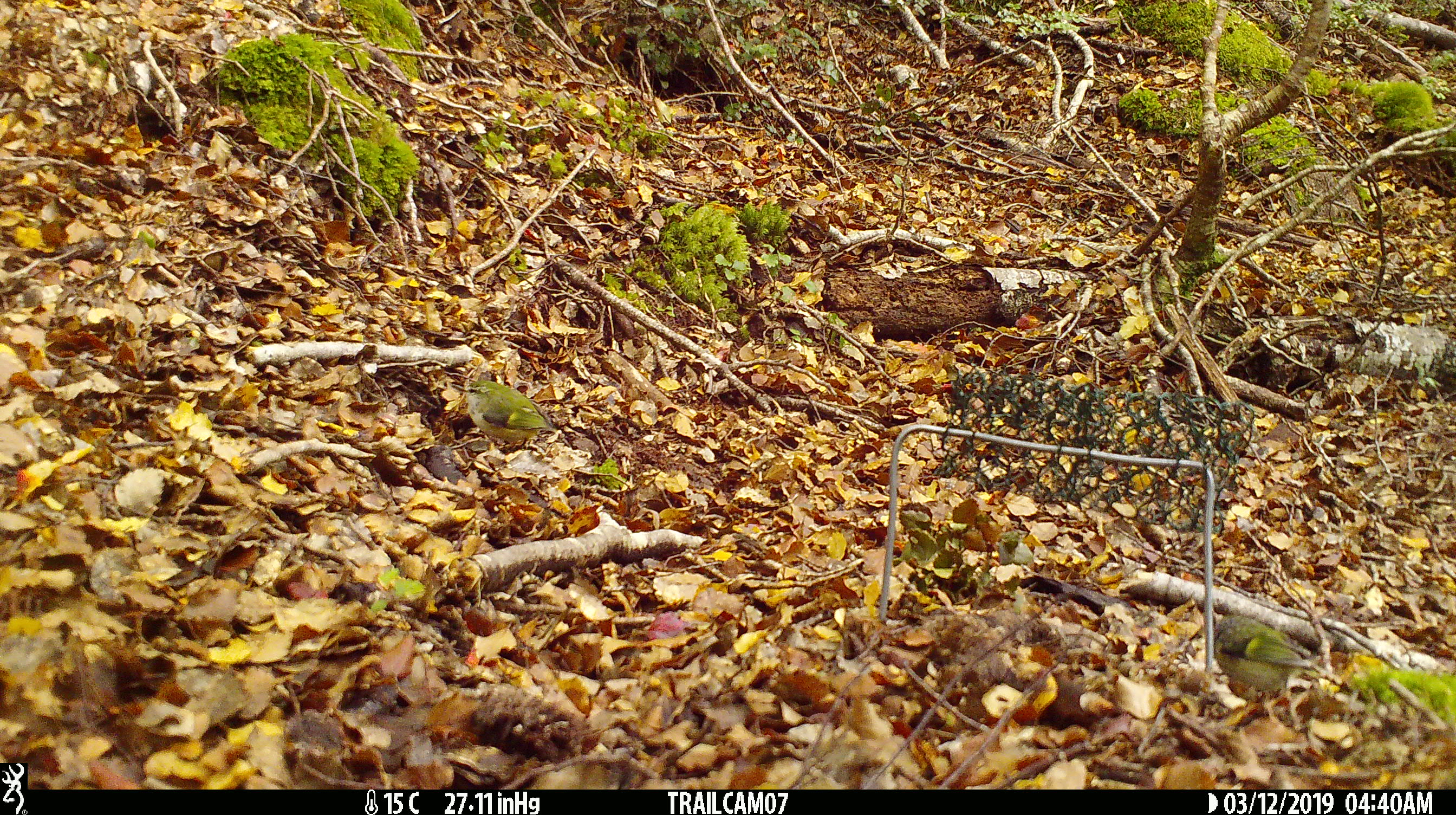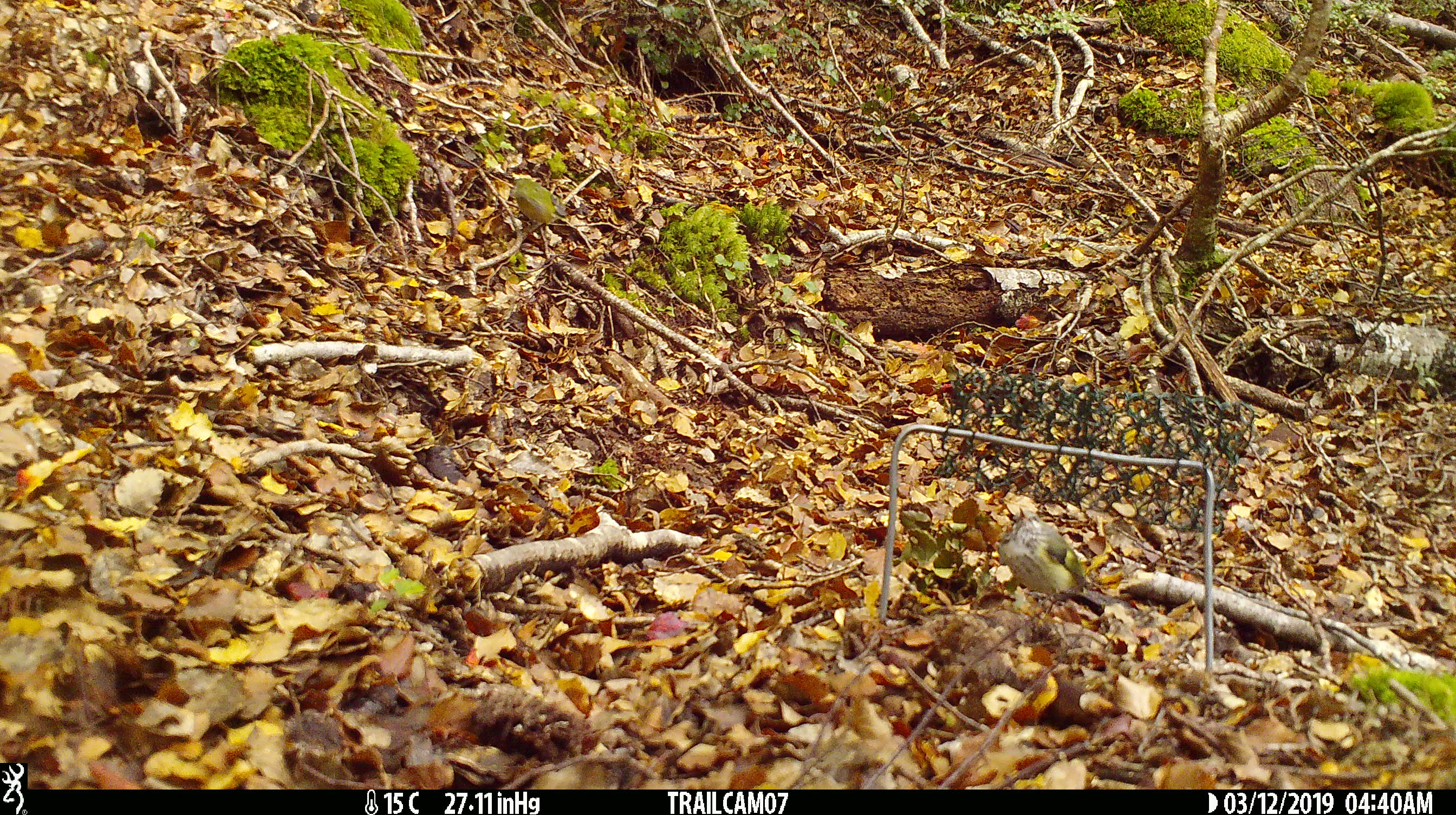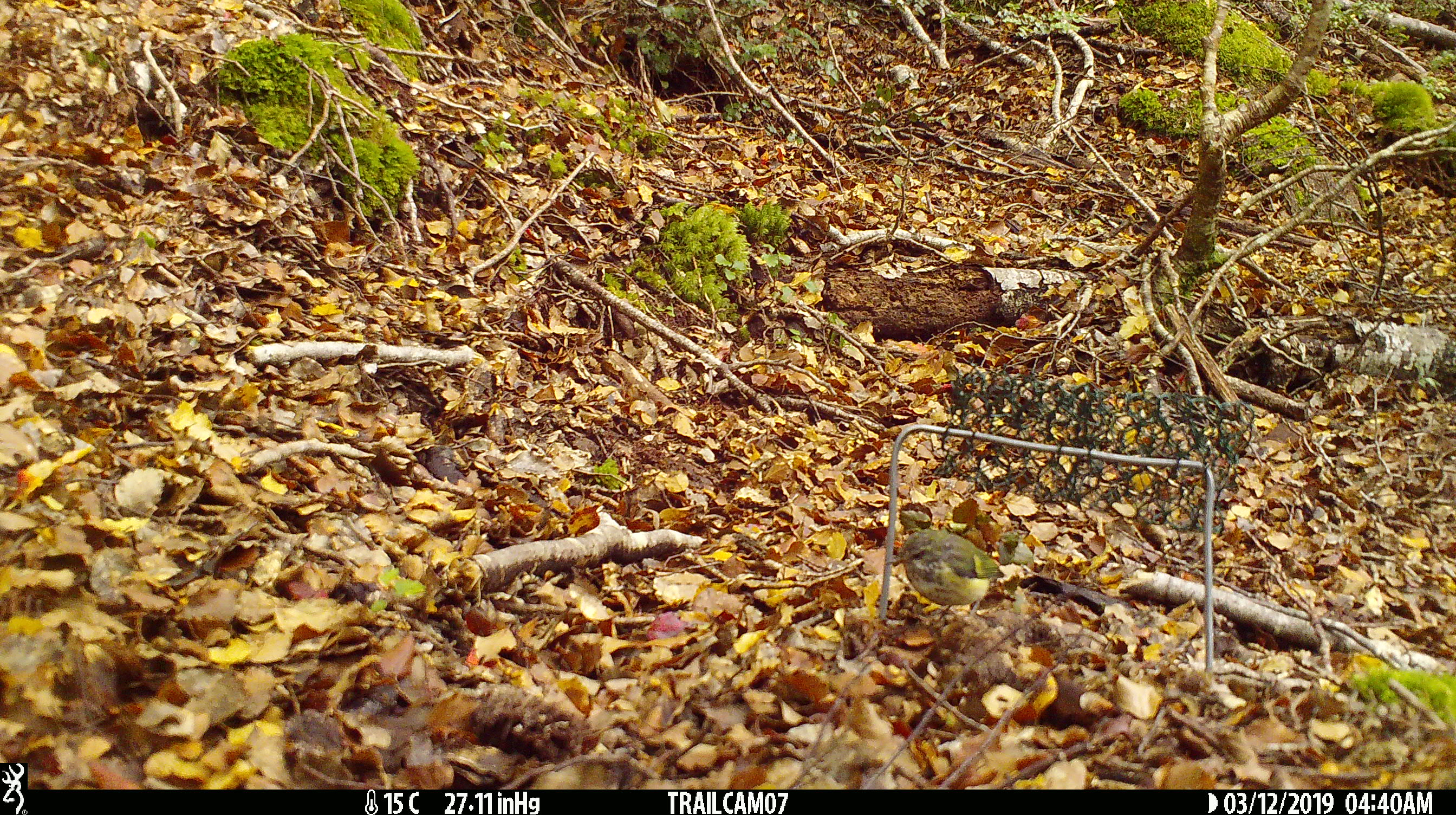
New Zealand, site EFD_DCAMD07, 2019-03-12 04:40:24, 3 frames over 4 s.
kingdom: Animalia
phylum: Chordata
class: Aves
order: Passeriformes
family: Acanthisittidae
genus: Acanthisitta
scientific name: Acanthisitta chloris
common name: rifleman